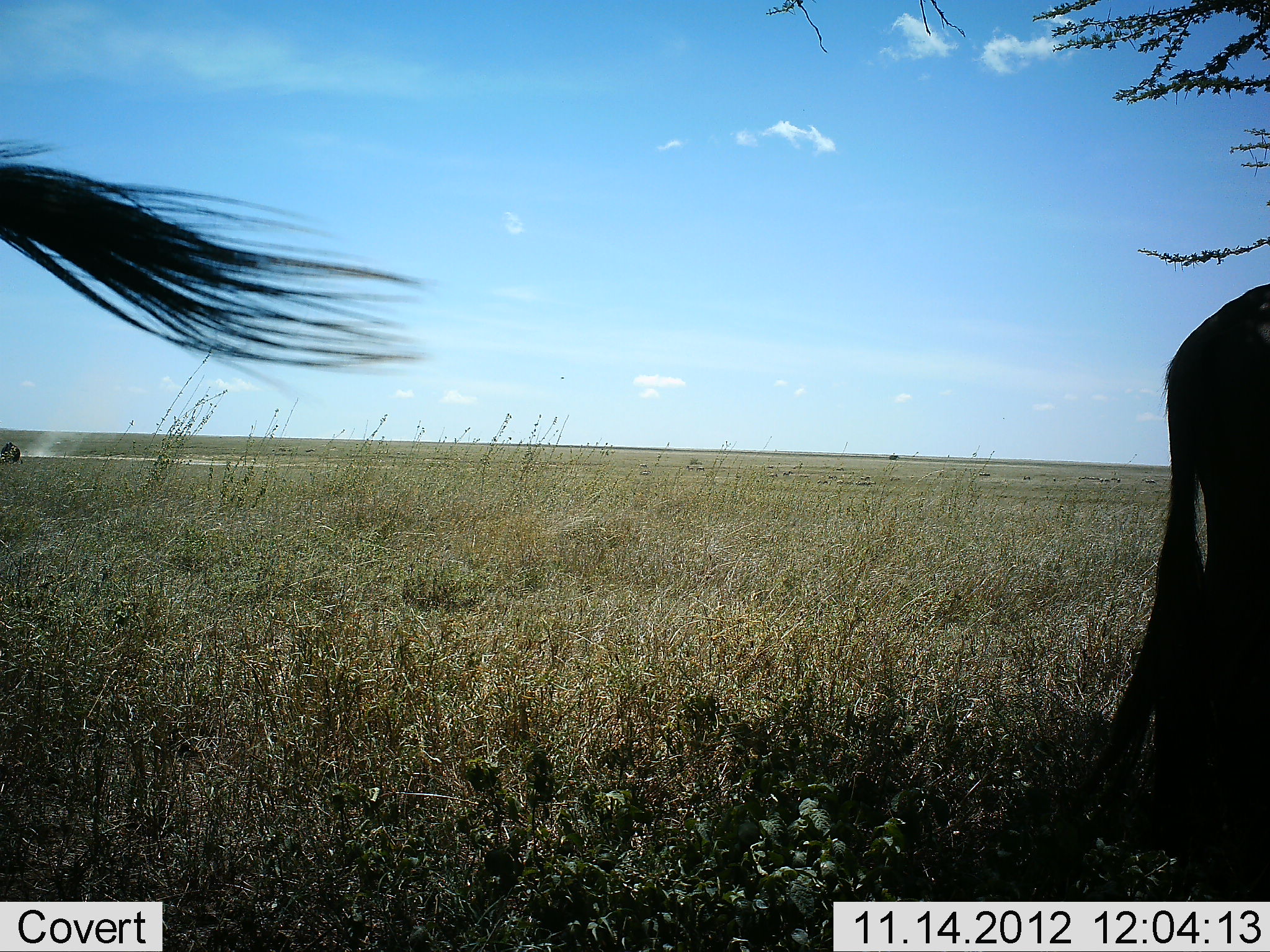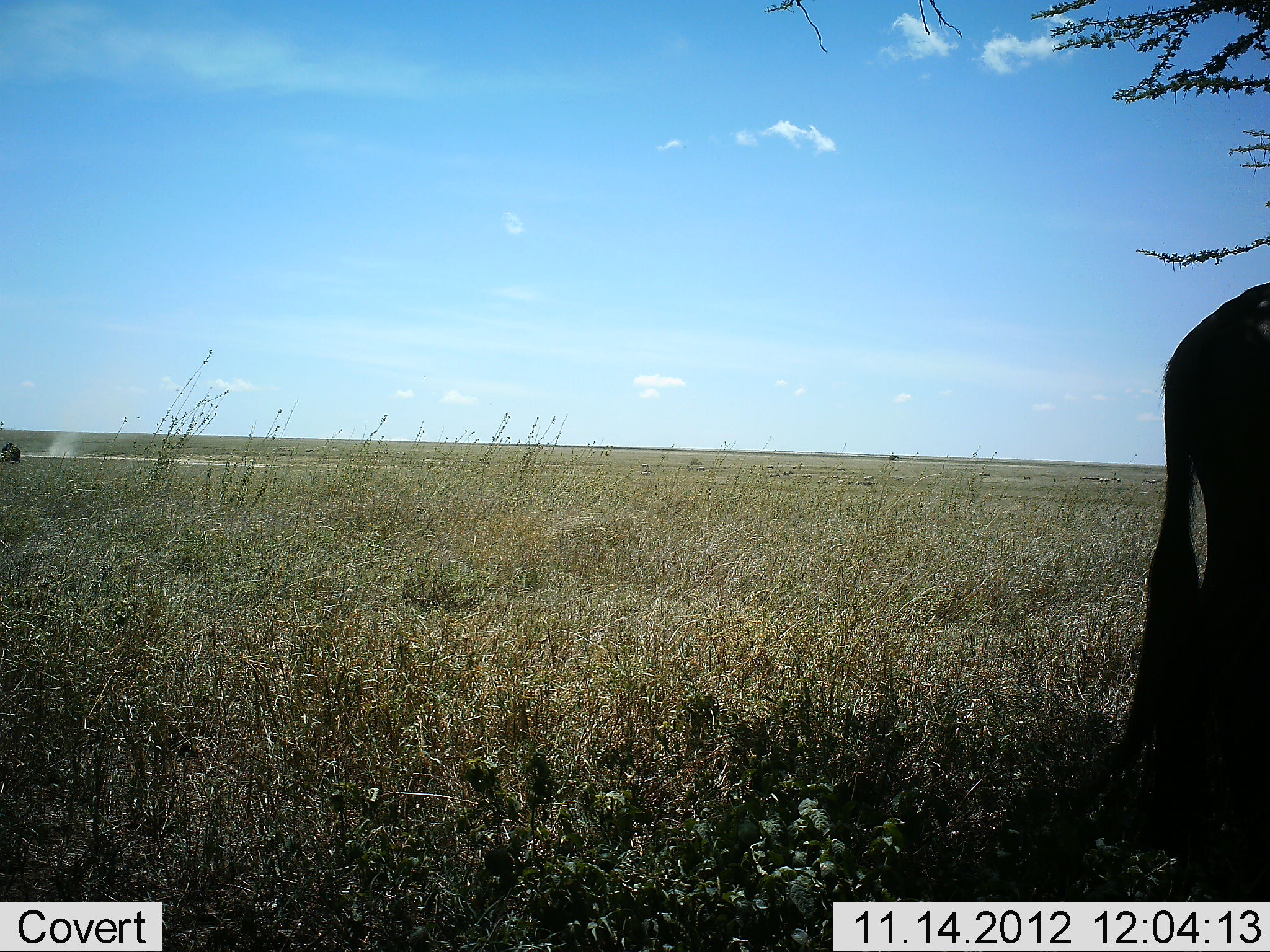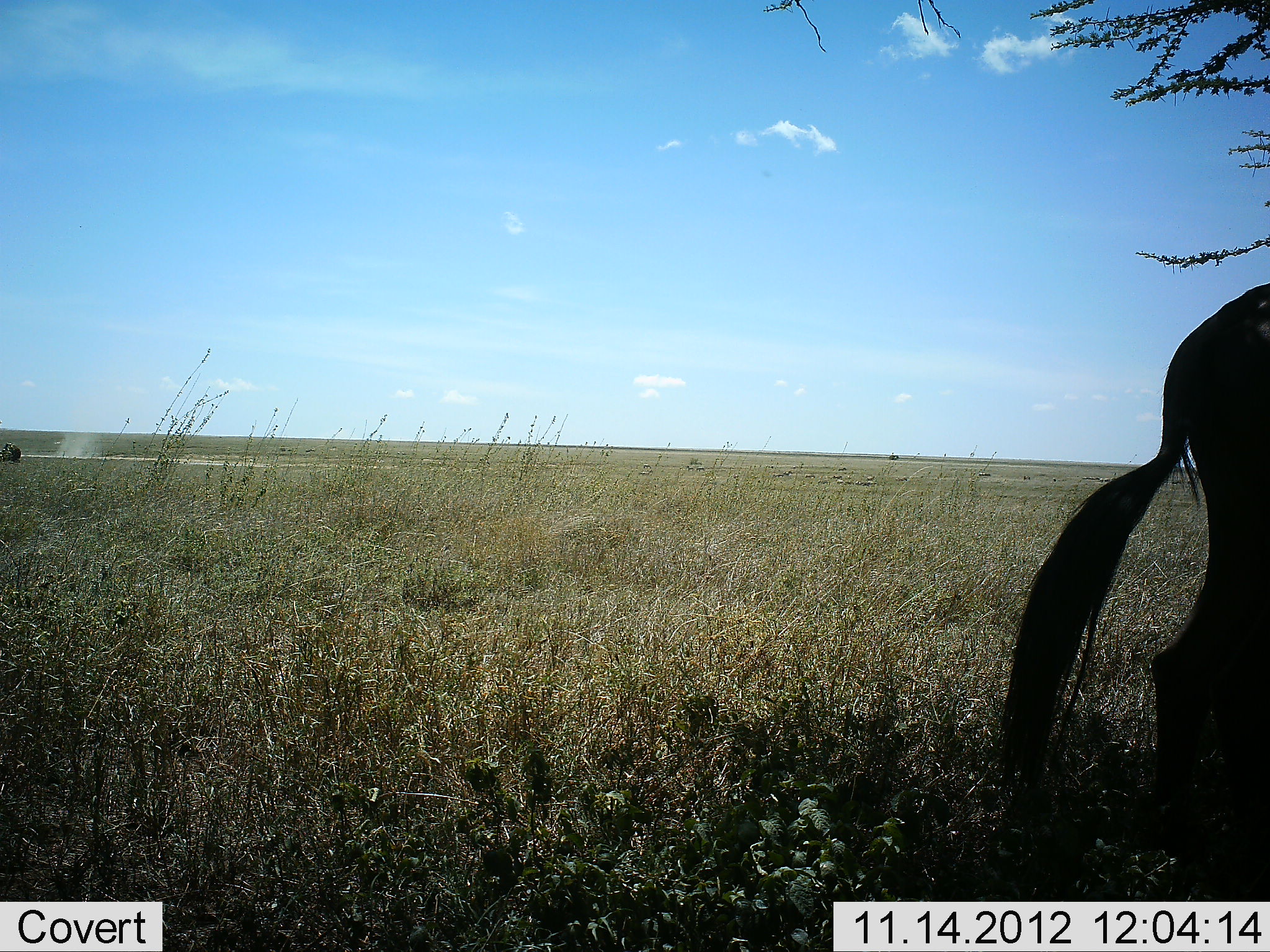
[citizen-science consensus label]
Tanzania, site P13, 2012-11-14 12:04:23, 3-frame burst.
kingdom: Animalia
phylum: Chordata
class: Mammalia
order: Artiodactyla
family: Bovidae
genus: Connochaetes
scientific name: Connochaetes taurinus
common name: blue wildebeest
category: wildebeest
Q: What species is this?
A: Wildebeest (blue wildebeest) (Connochaetes taurinus).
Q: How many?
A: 2.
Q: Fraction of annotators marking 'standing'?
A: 70%.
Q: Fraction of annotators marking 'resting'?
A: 10%.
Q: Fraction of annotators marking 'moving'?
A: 10%.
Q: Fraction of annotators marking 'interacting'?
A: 0%.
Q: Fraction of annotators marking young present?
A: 0%.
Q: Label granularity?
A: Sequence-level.